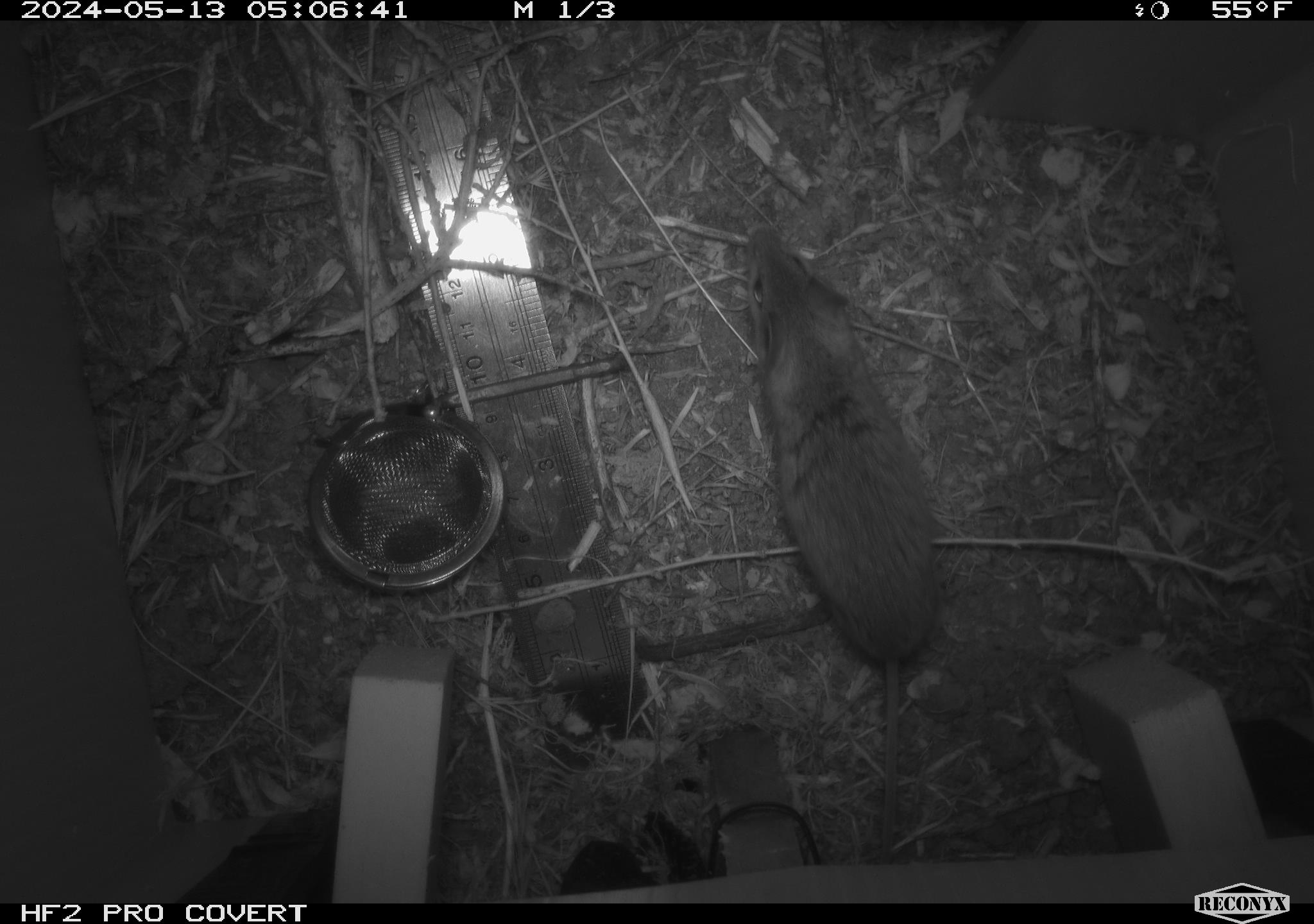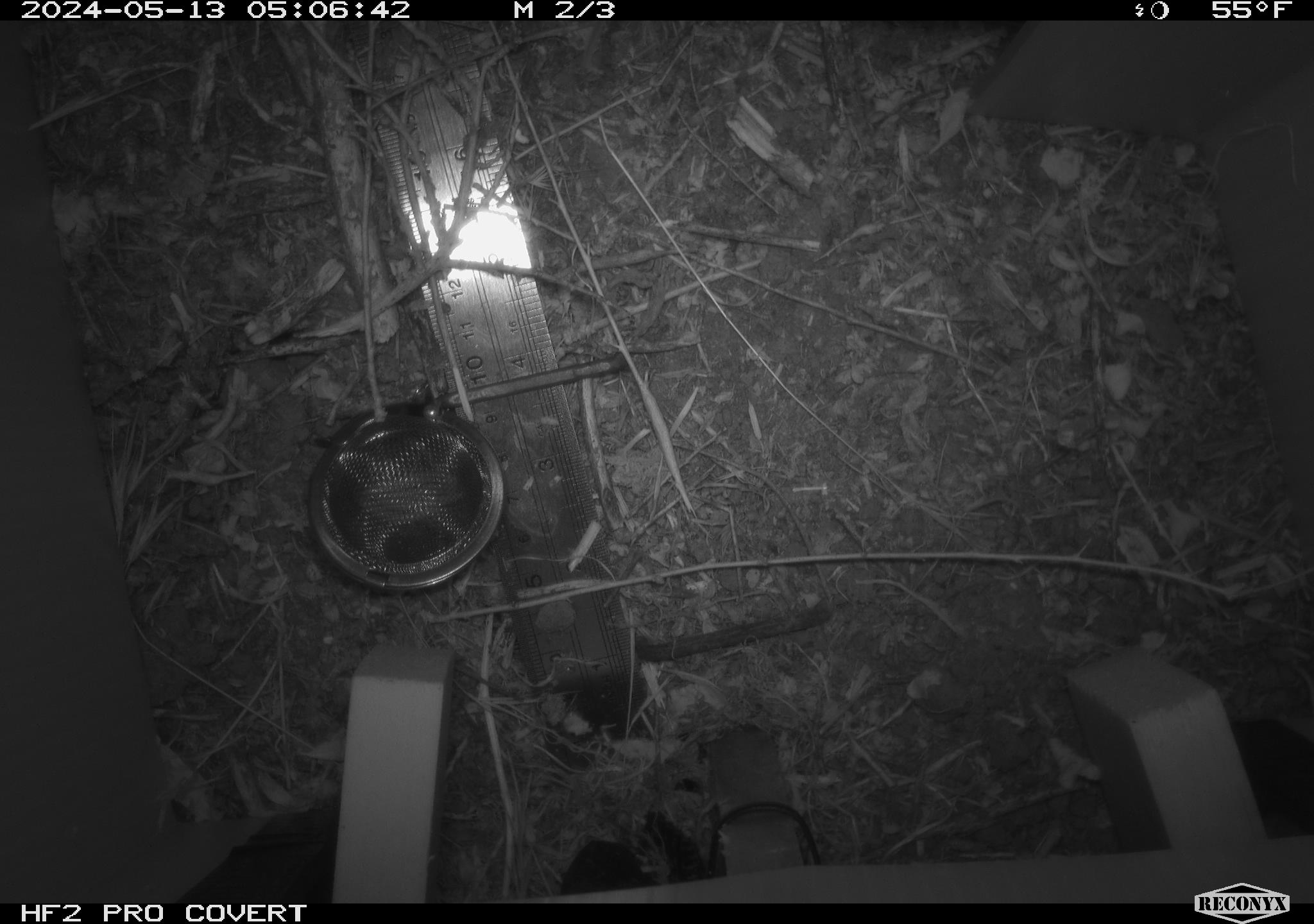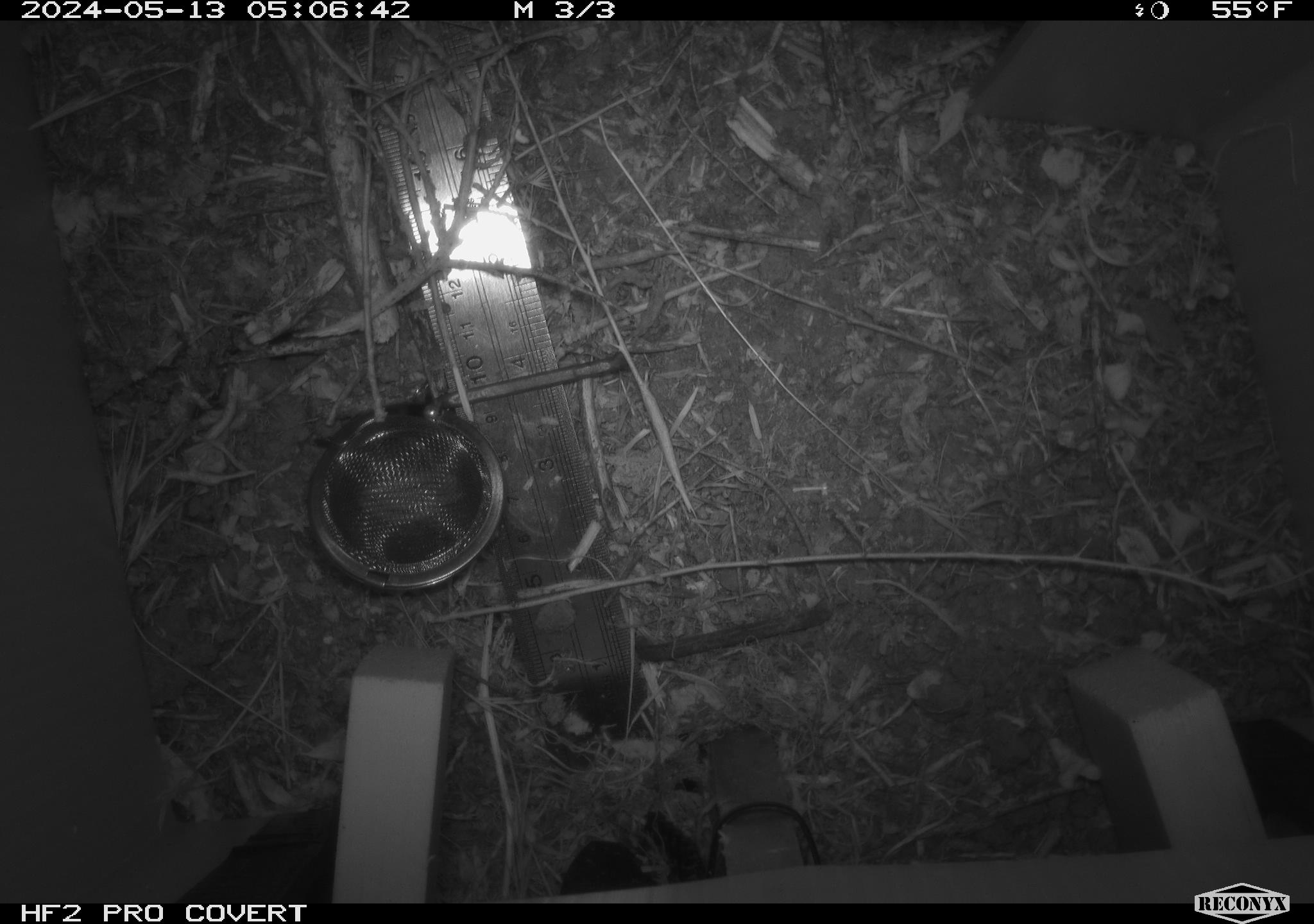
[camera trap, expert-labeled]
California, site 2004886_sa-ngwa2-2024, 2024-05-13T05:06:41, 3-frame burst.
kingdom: Animalia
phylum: Chordata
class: Mammalia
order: Rodentia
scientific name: Rodentia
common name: mouse species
Mouse species (Rodentia).